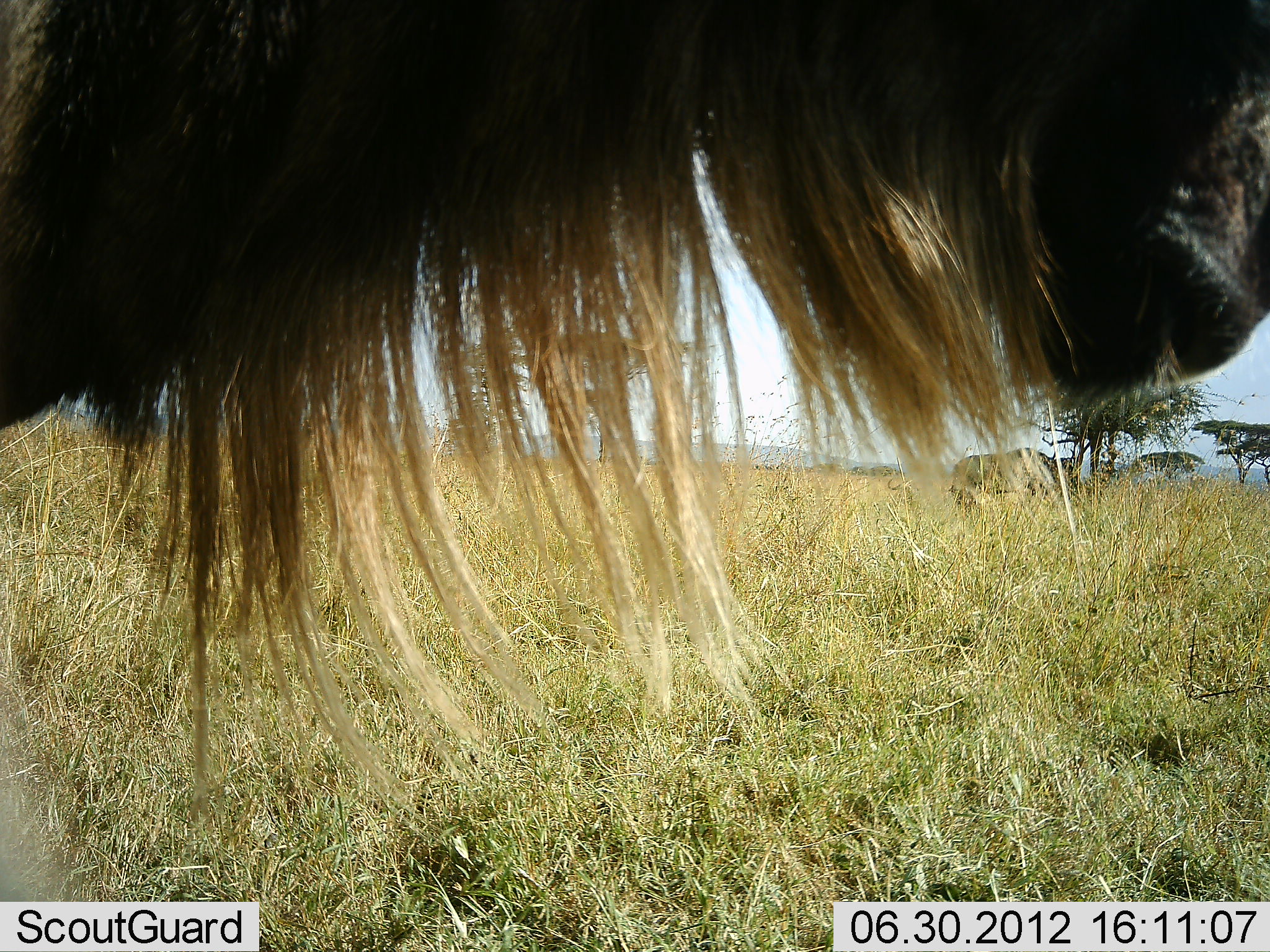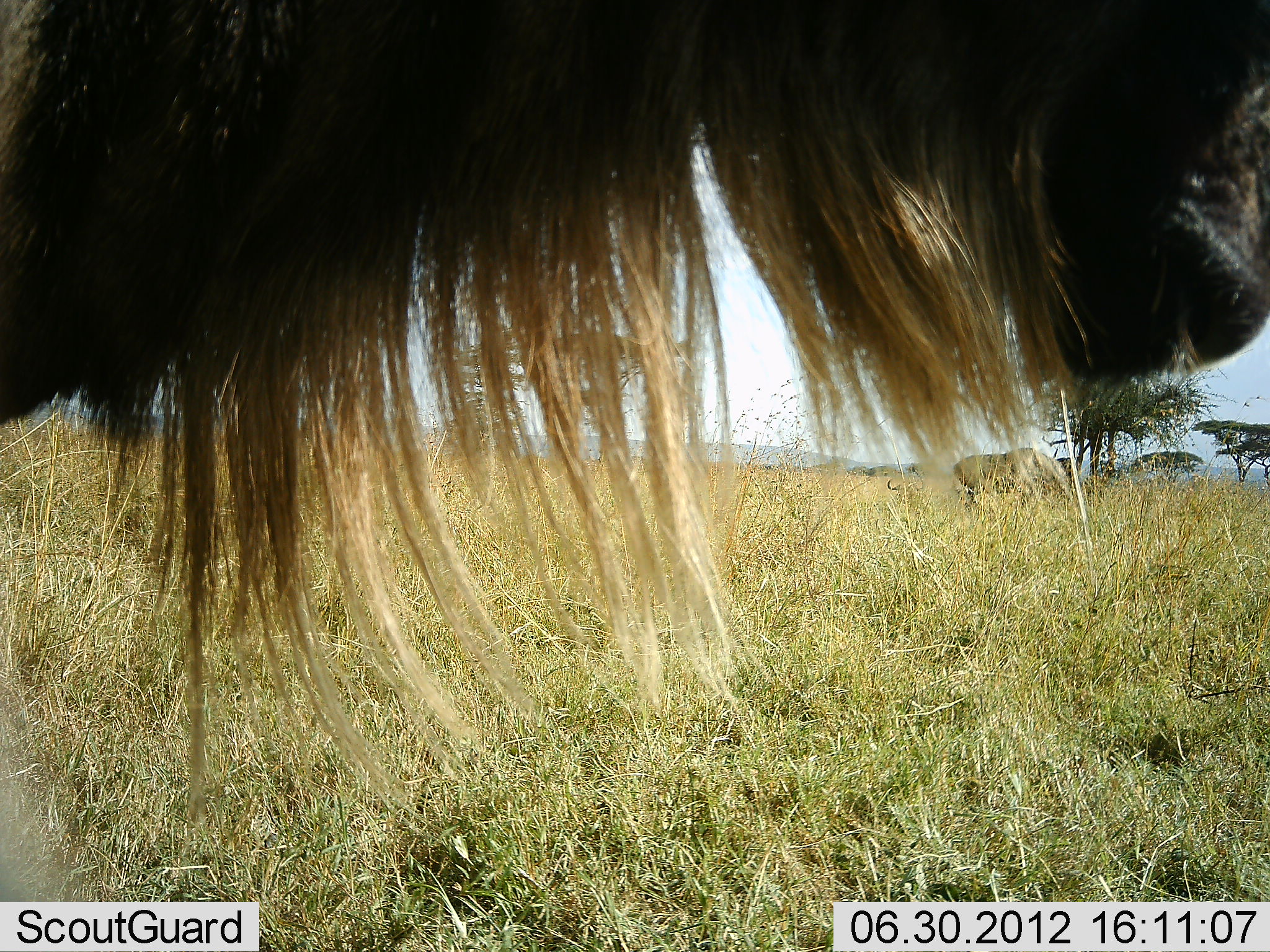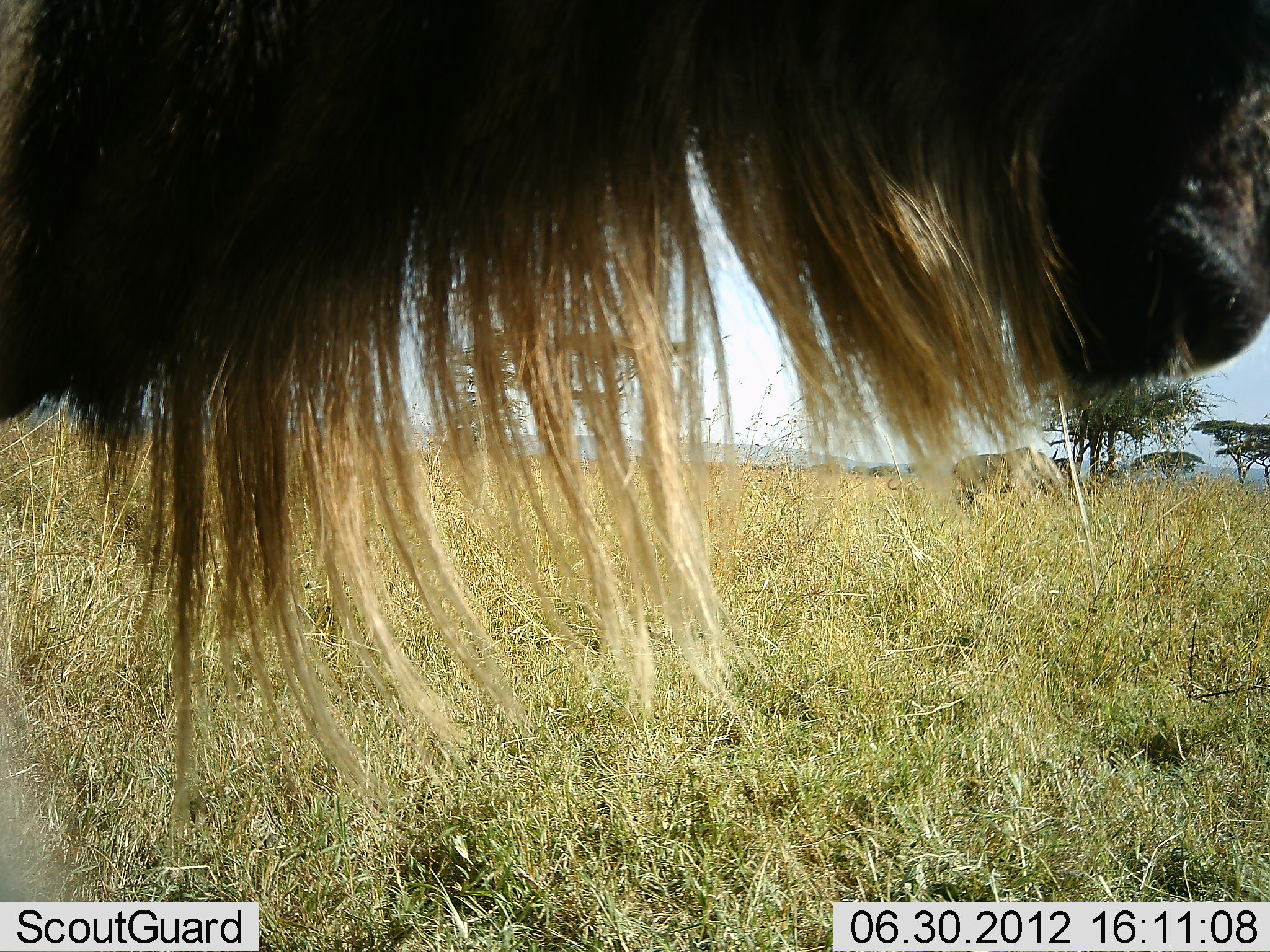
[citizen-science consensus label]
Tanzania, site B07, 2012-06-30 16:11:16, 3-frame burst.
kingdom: Animalia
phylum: Chordata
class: Mammalia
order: Artiodactyla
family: Bovidae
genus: Connochaetes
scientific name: Connochaetes taurinus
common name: blue wildebeest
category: wildebeest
Wildebeest (blue wildebeest) (Connochaetes taurinus), count 1. Behavior (volunteer vote fractions): standing 91%, resting 0%, moving 9%, interacting 0%. Young present (vote fraction): 0%. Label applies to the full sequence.